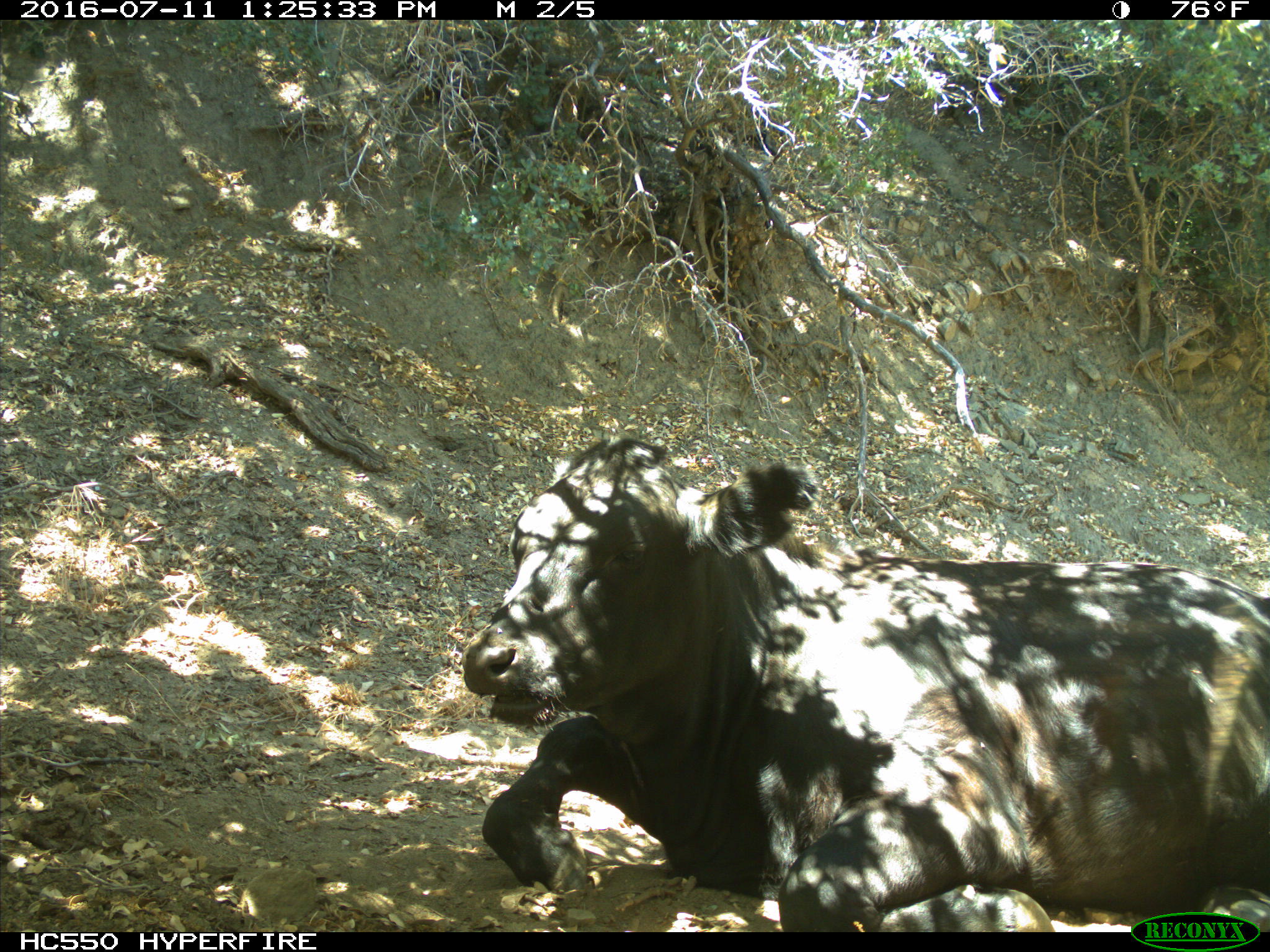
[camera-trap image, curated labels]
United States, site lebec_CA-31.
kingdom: Animalia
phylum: Chordata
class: Mammalia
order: Artiodactyla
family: Bovidae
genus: Bos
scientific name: Bos taurus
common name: domestic cow